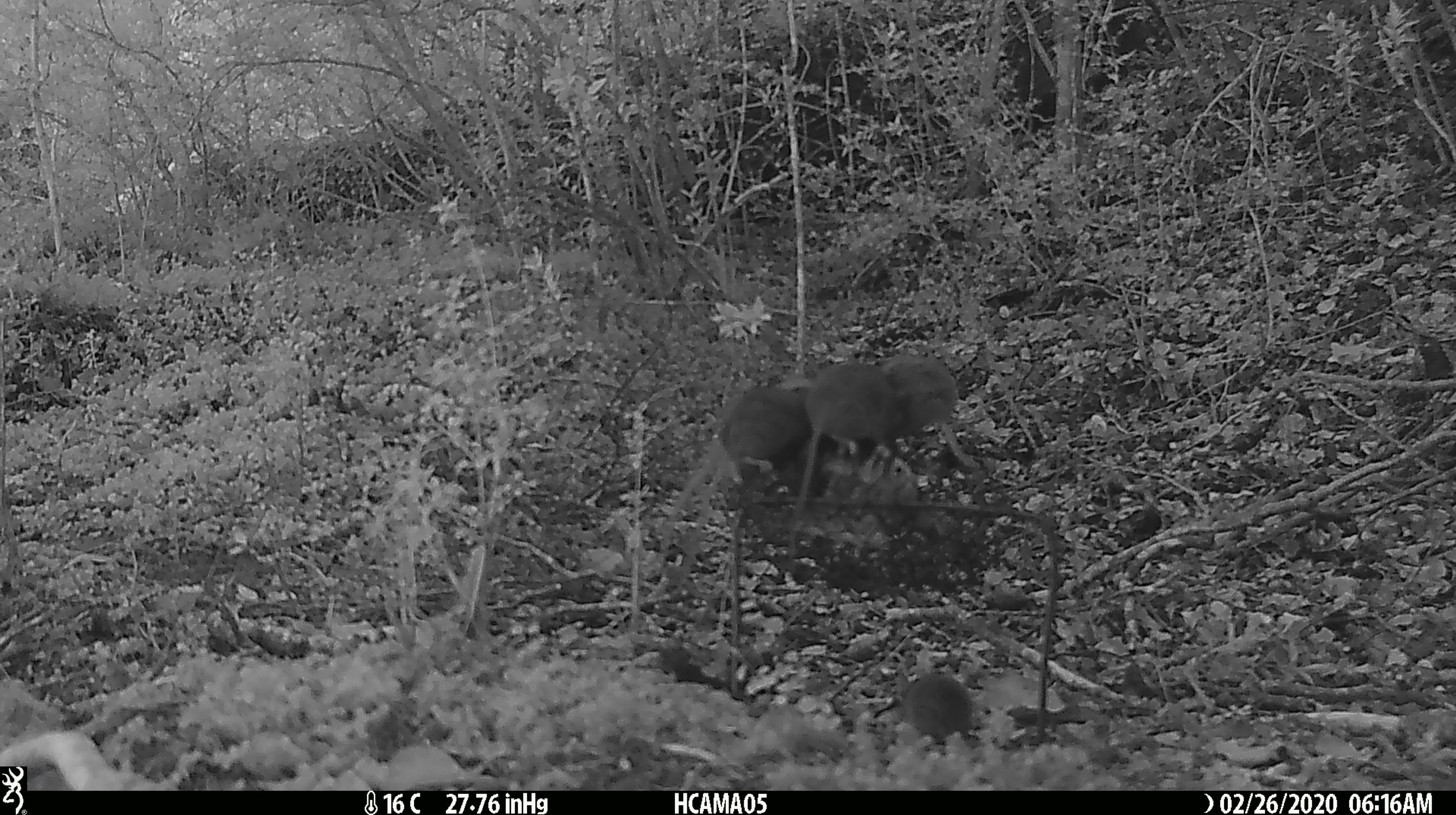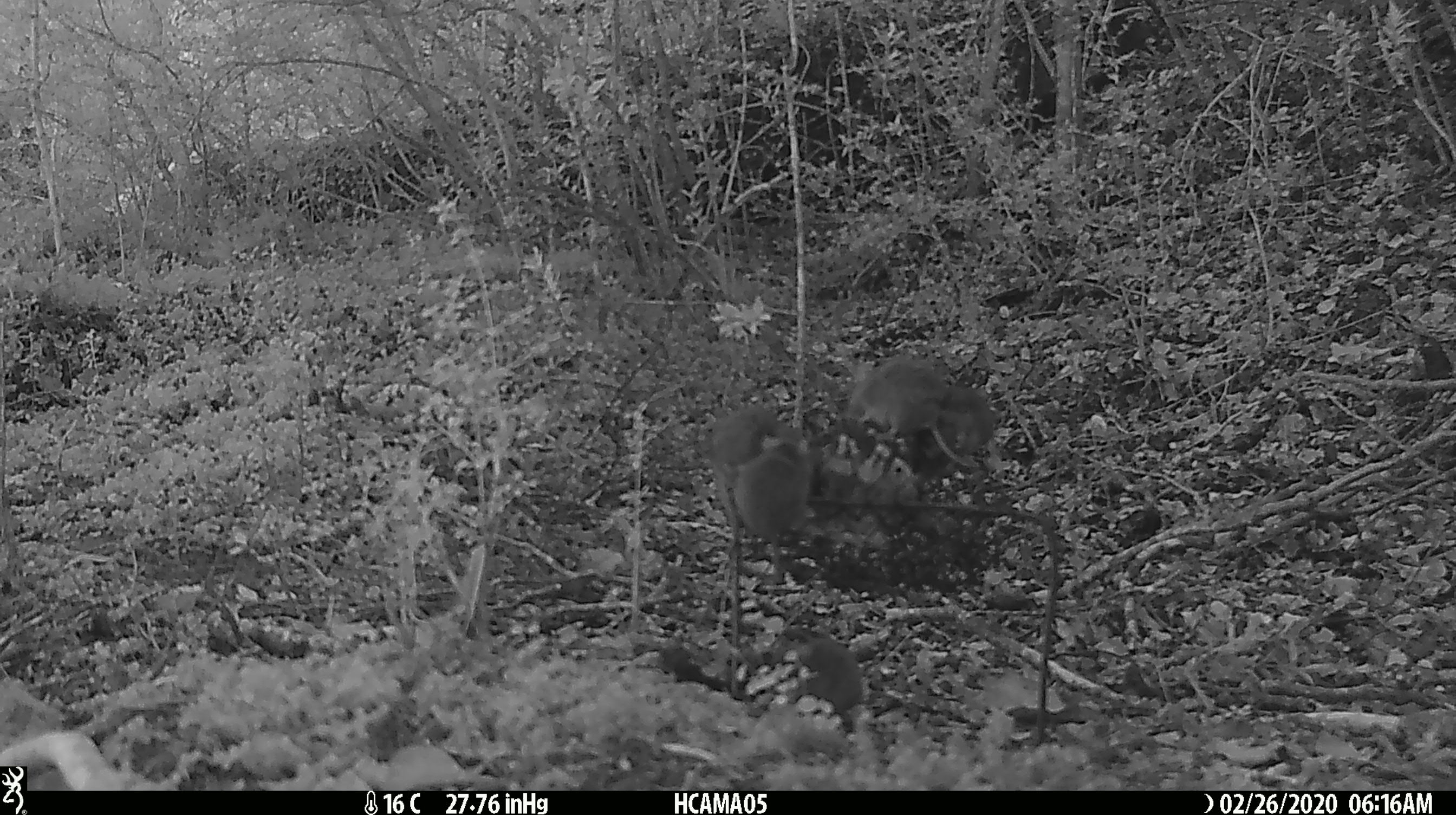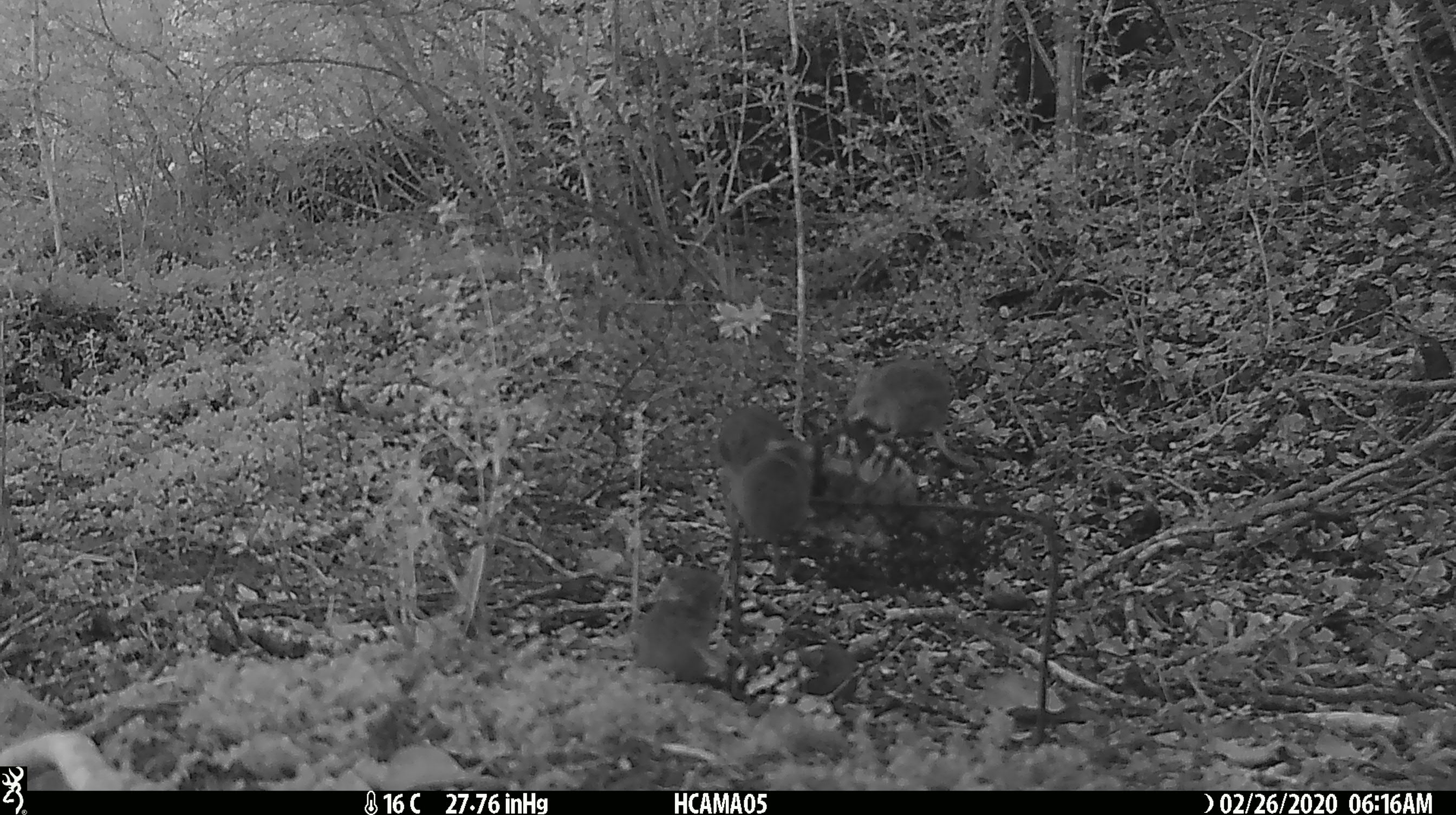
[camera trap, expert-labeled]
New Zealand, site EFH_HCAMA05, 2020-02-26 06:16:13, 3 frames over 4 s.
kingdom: Animalia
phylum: Chordata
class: Mammalia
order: Rodentia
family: Muridae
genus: Mus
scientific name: Mus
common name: mouse